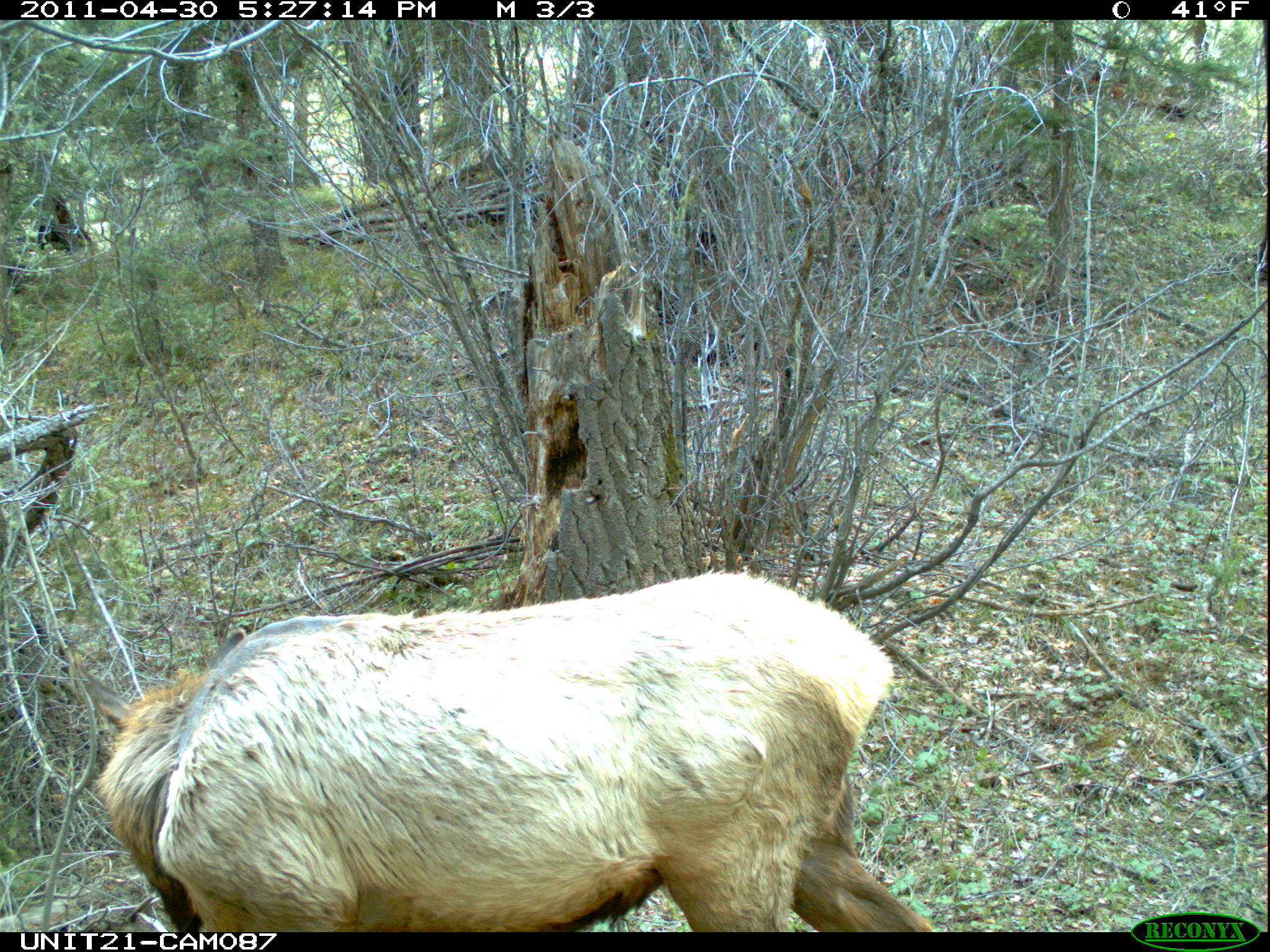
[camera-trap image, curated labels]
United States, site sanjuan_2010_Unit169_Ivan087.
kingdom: Animalia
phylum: Chordata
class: Mammalia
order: Artiodactyla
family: Cervidae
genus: Cervus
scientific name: Cervus elaphus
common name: red deer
Cervus elaphus (red deer).